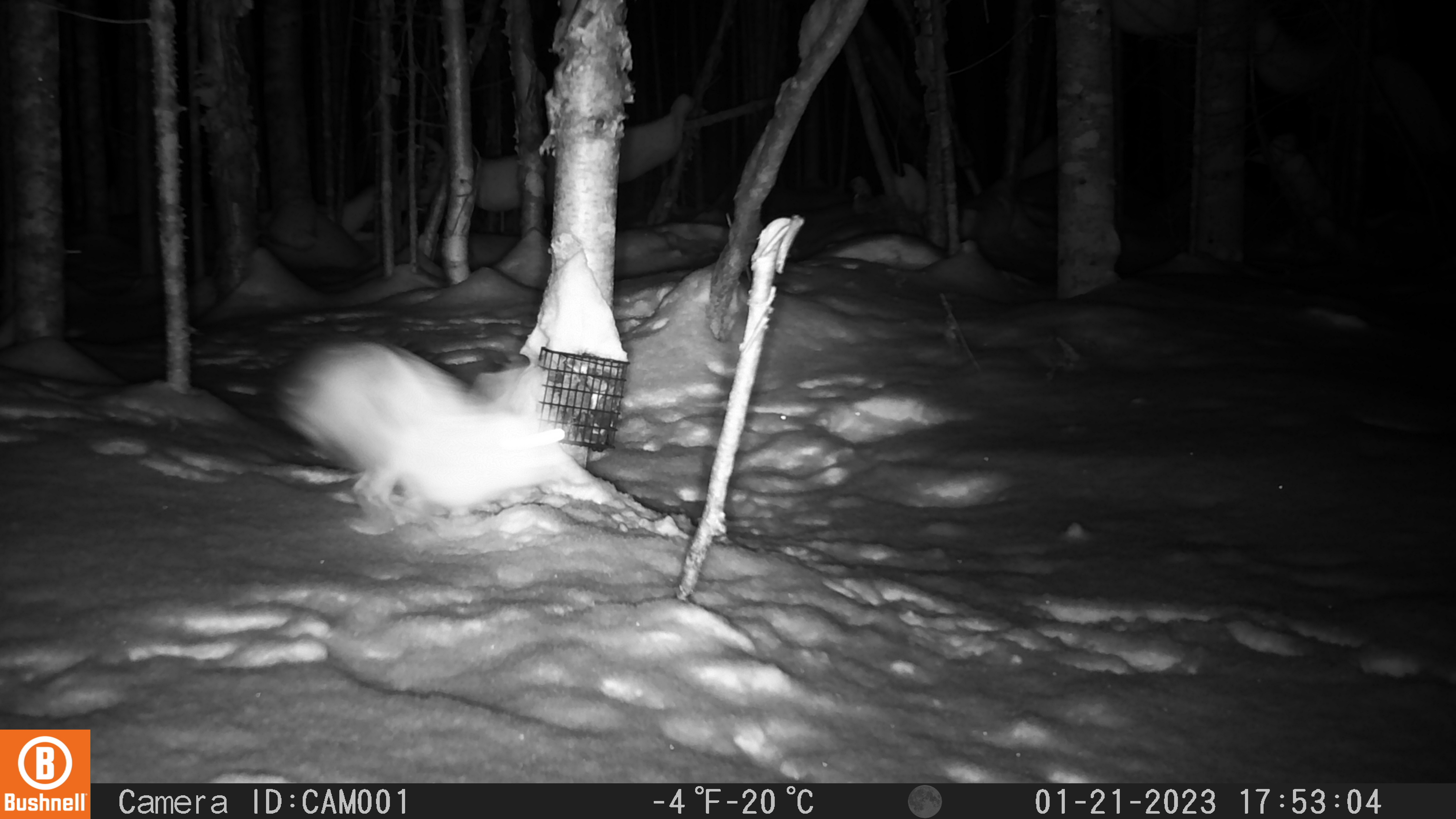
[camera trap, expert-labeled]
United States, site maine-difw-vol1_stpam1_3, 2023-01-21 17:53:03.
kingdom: Animalia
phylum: Chordata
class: Mammalia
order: Lagomorpha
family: Leporidae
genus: Lepus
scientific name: Lepus americanus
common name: snowshoe hare